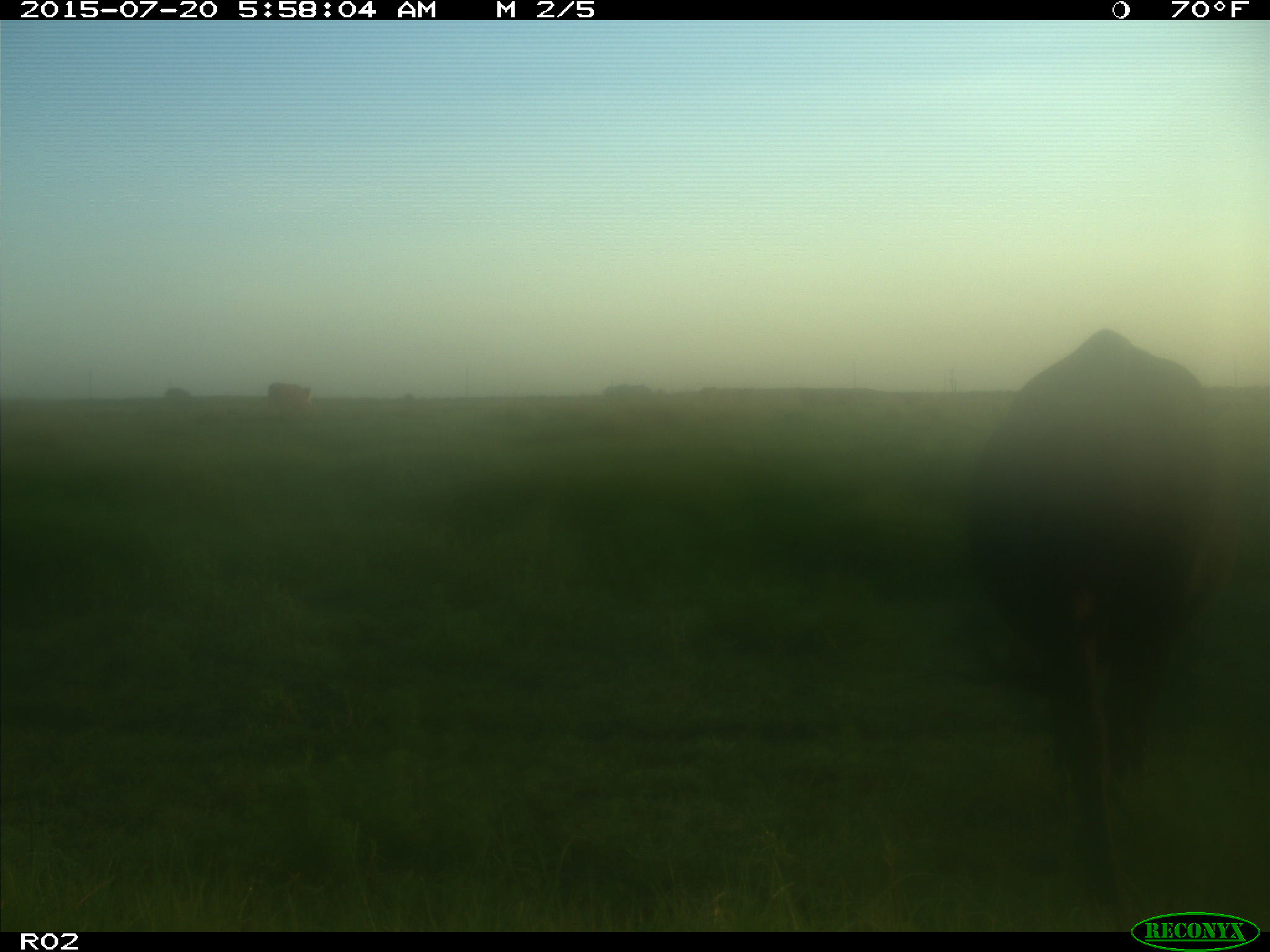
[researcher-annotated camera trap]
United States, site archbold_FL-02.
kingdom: Animalia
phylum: Chordata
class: Mammalia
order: Artiodactyla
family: Bovidae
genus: Bos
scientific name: Bos taurus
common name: domestic cow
Bos taurus (domestic cow).